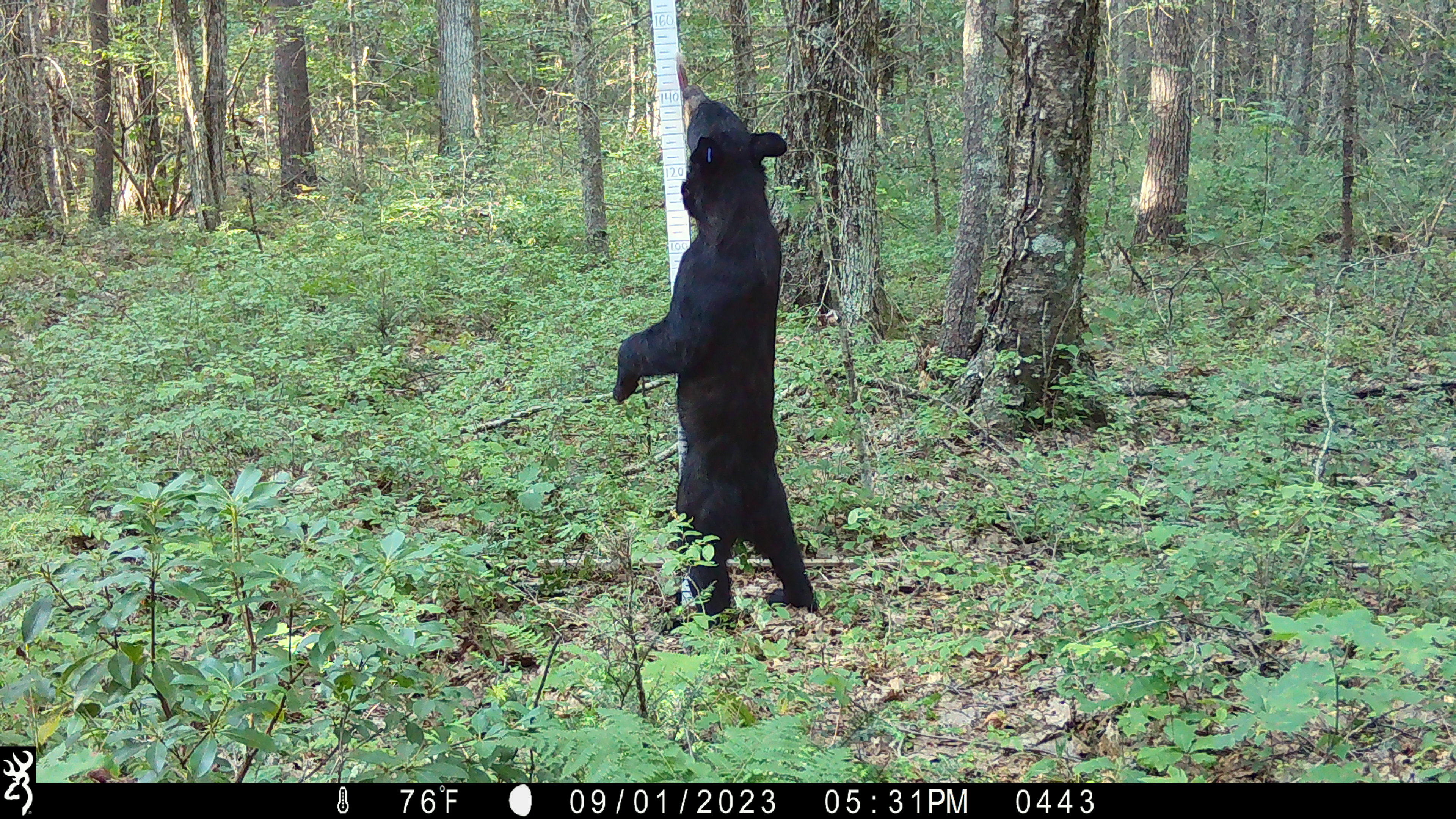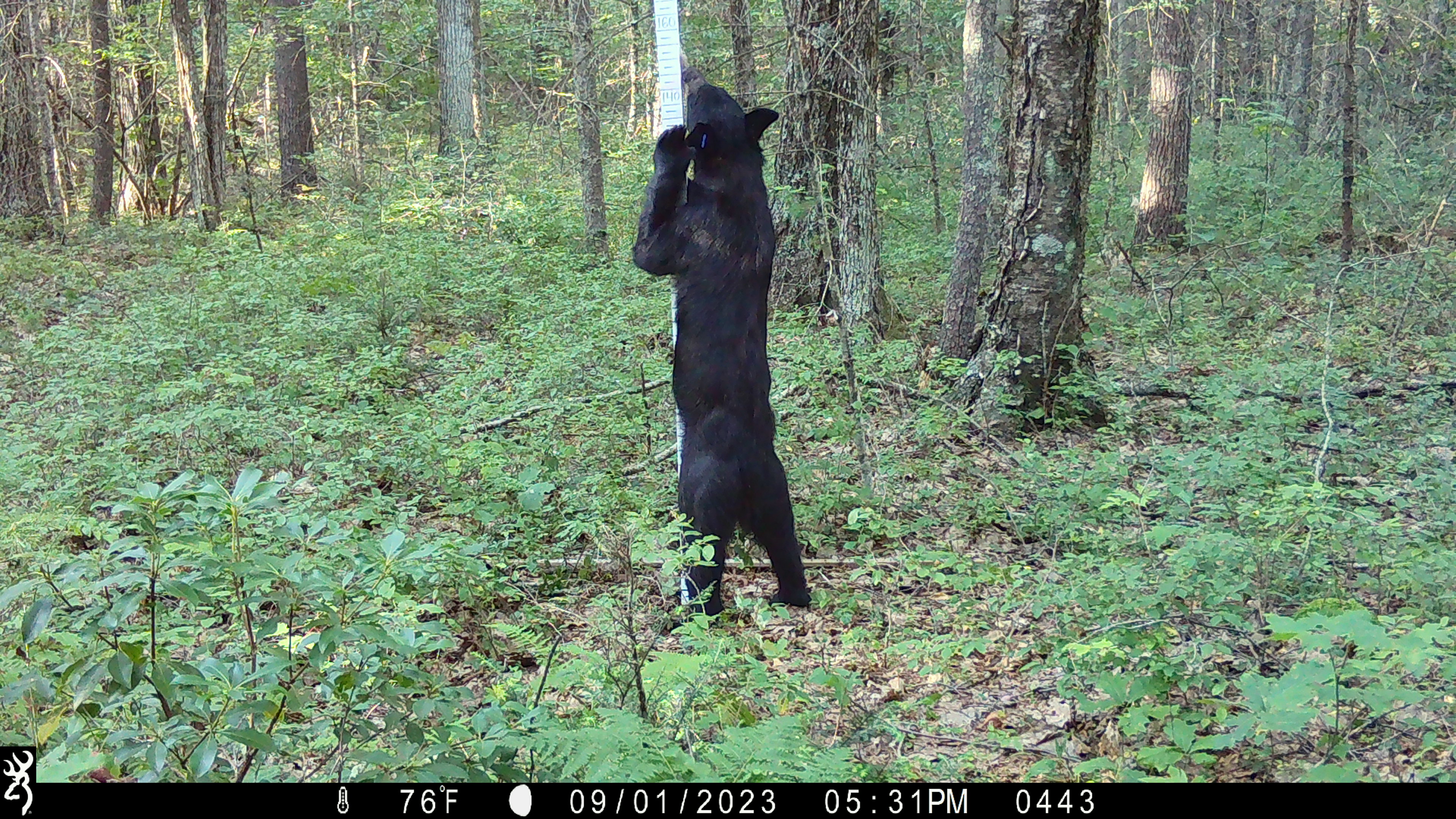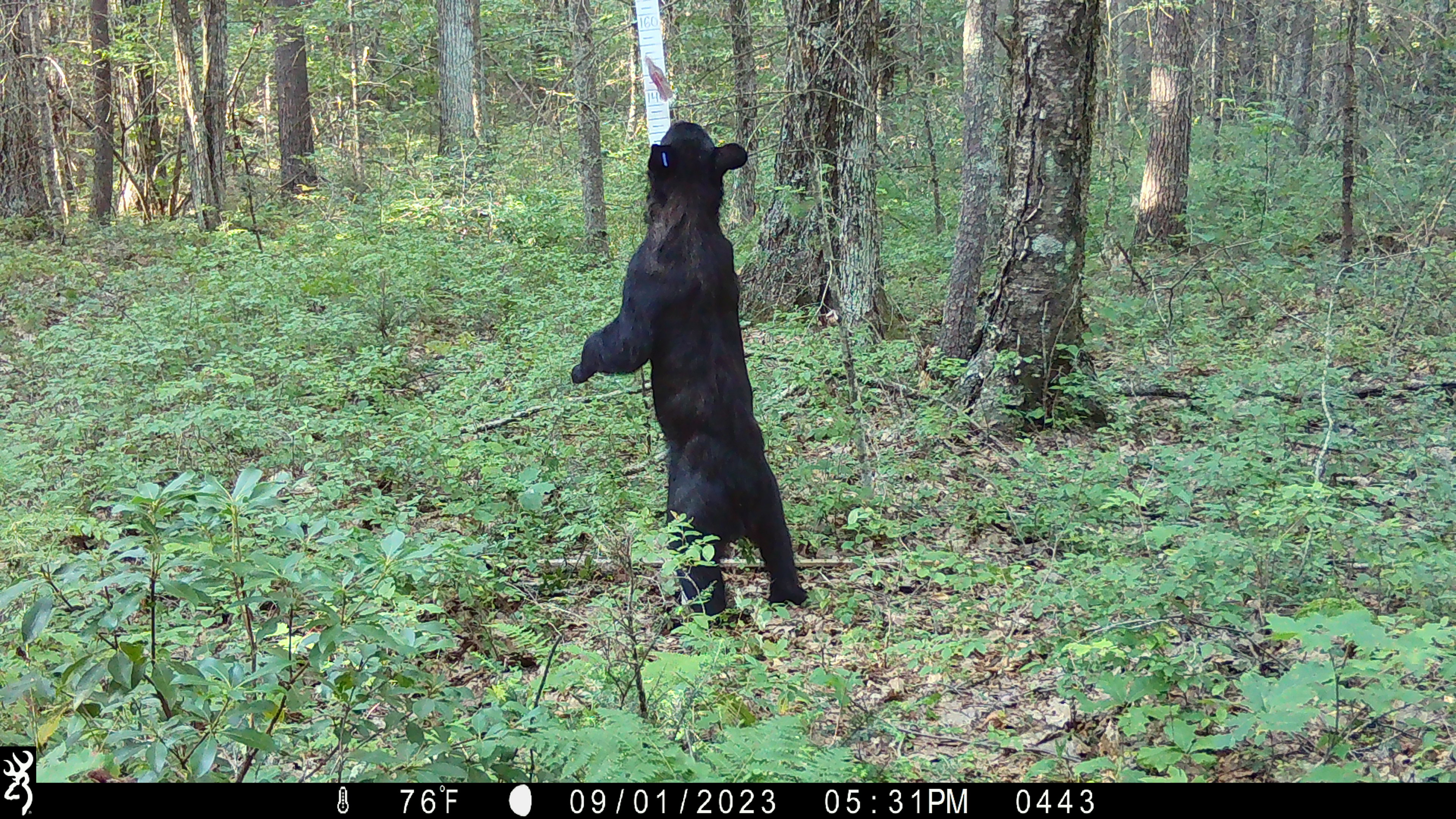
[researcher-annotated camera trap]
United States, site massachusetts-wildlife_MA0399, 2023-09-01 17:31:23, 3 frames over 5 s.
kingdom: Animalia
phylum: Chordata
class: Mammalia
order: Carnivora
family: Ursidae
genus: Ursus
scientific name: Ursus americanus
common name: black bear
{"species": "black bear (Ursus americanus)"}